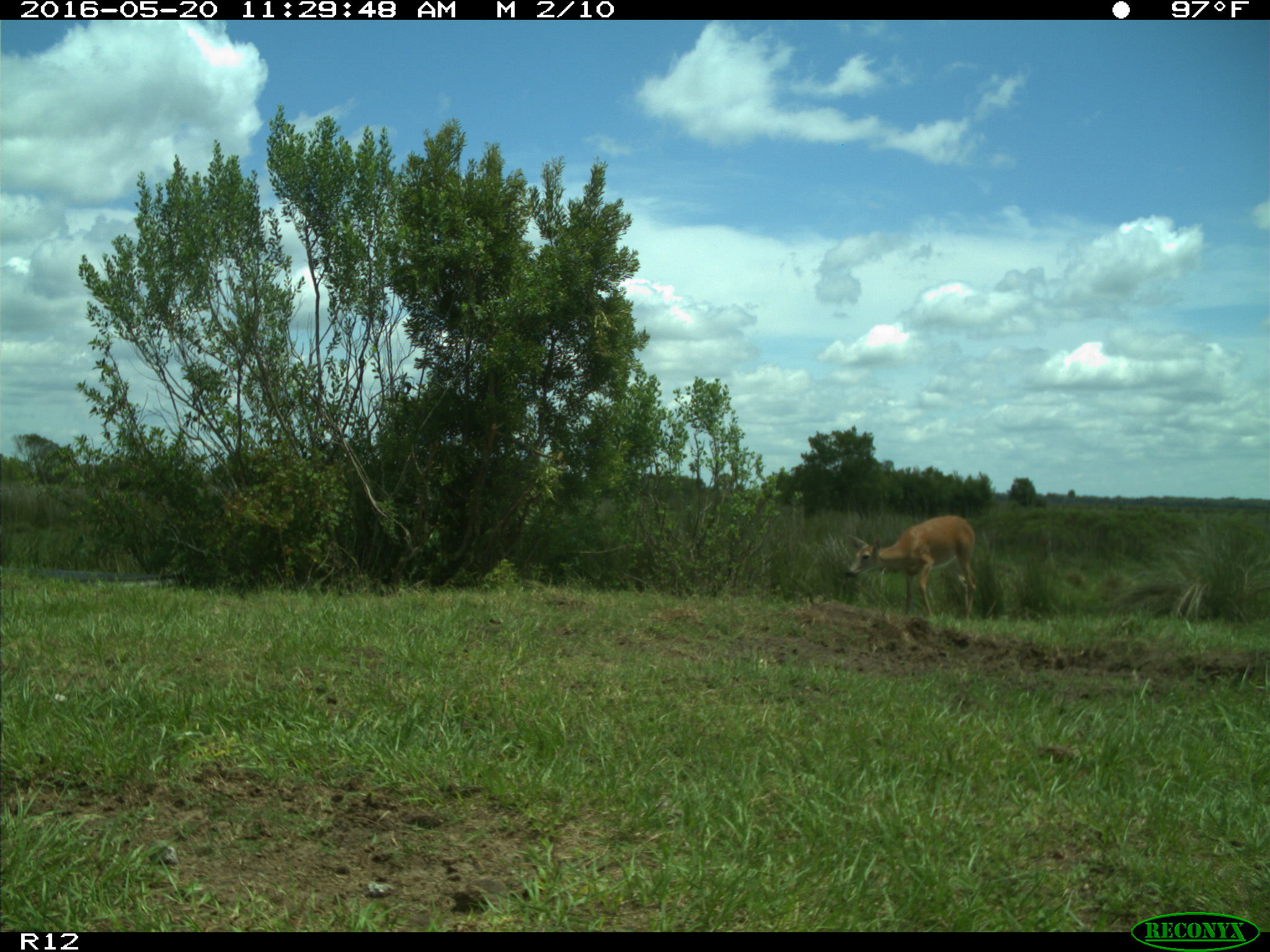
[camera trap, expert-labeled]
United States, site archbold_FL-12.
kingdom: Animalia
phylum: Chordata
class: Mammalia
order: Artiodactyla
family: Cervidae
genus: Odocoileus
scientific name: Odocoileus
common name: deer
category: unidentified deer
Unidentified deer (deer) (Odocoileus).